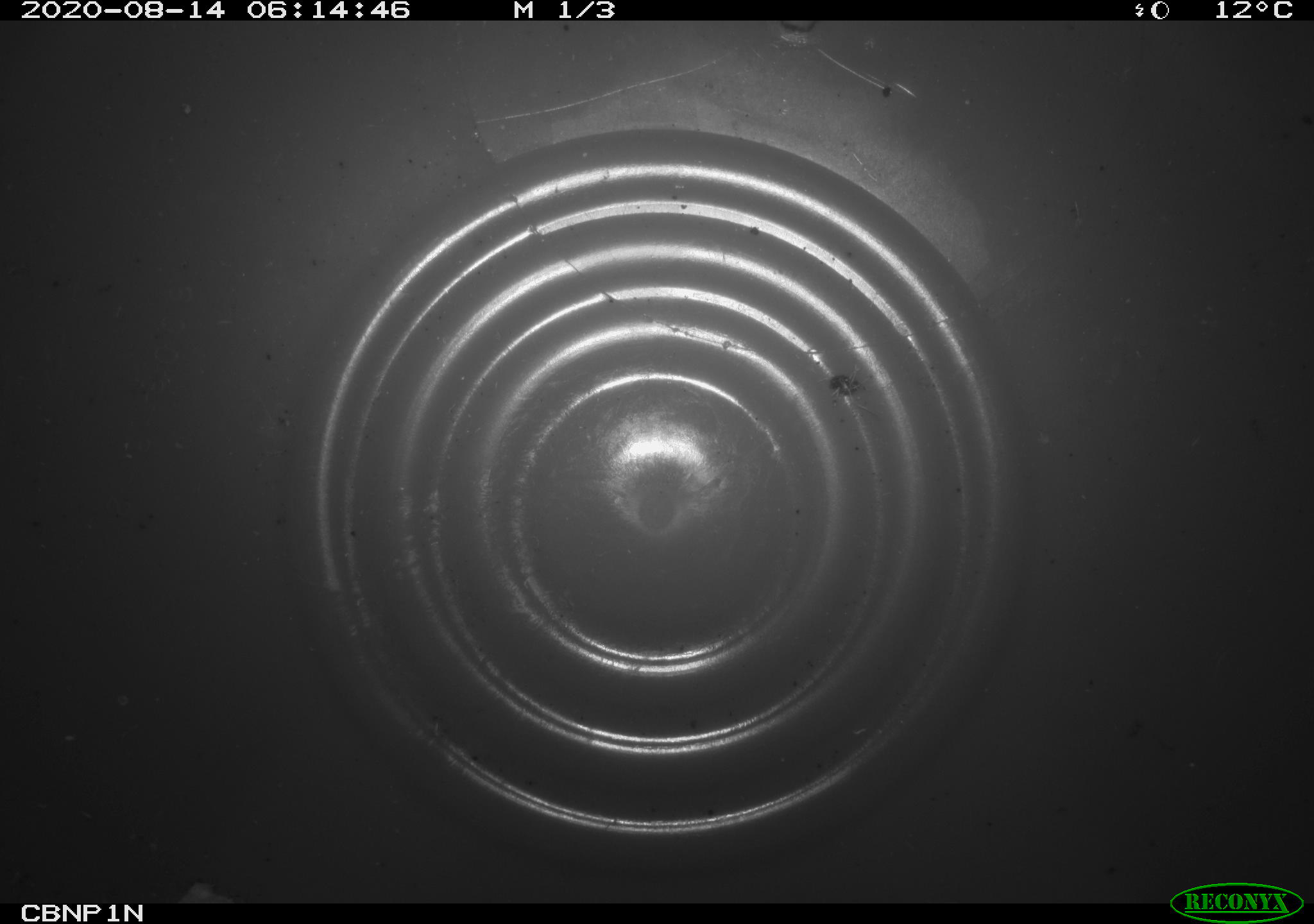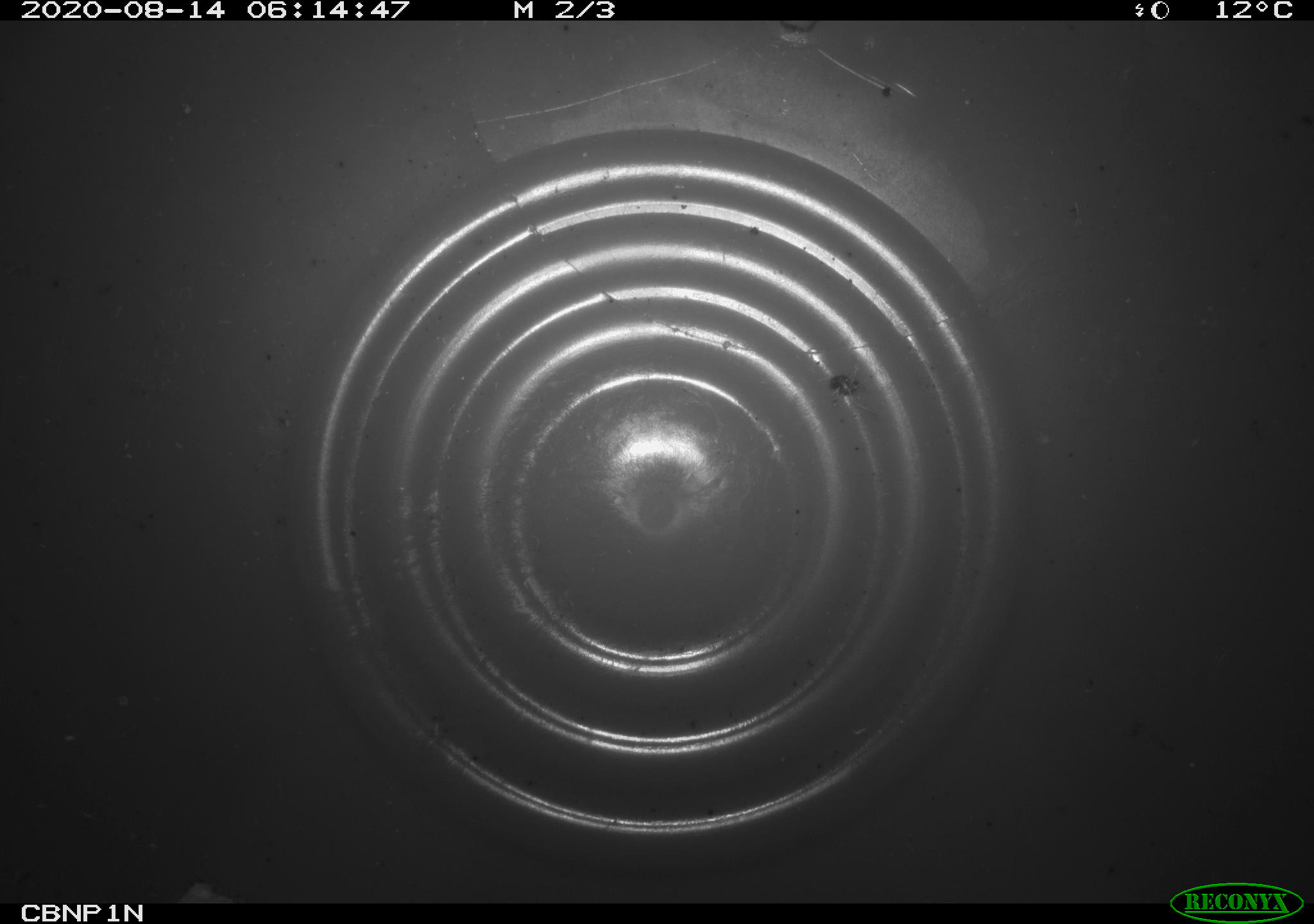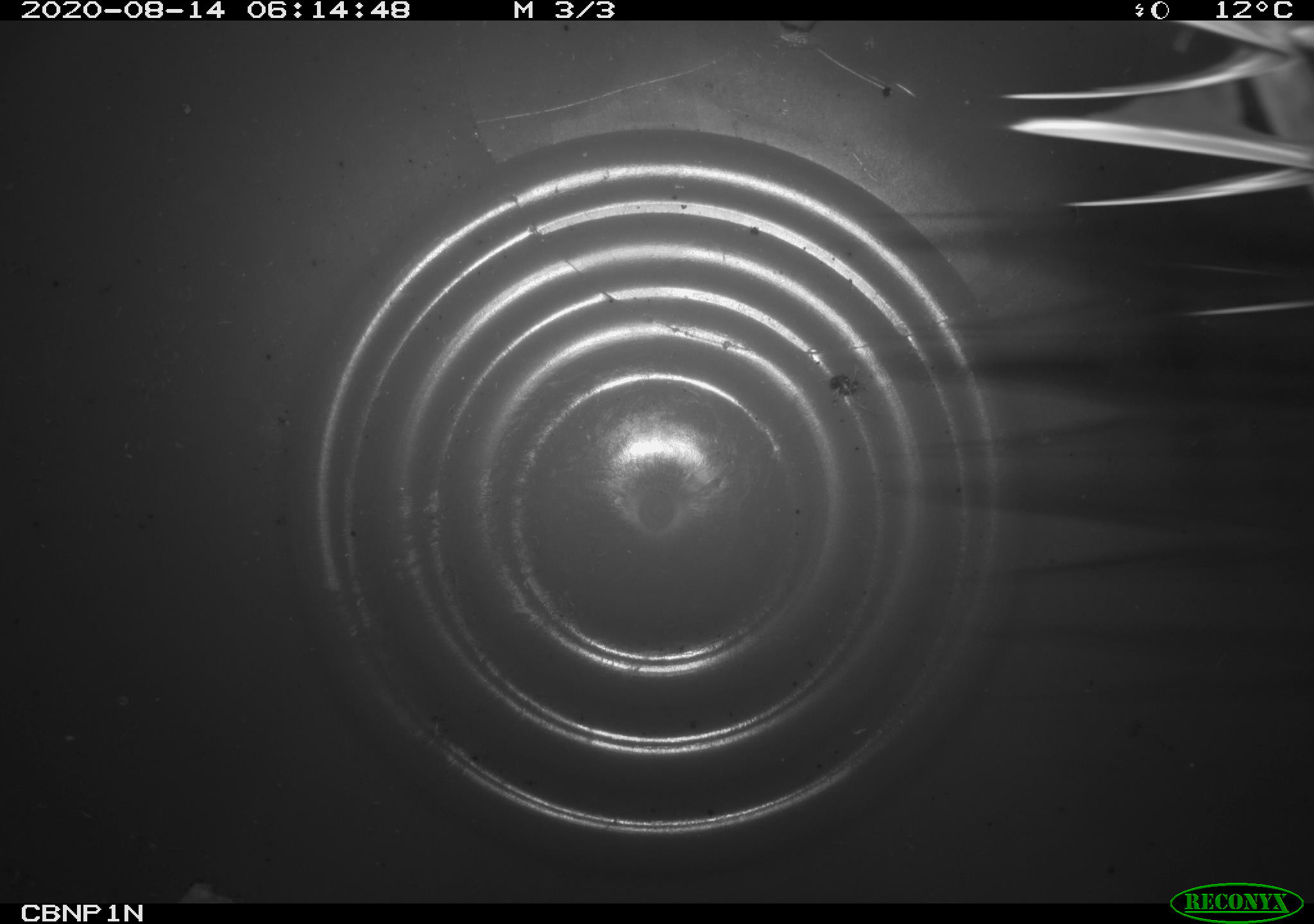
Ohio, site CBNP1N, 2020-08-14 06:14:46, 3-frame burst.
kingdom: Animalia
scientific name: Animalia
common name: animal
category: invertebrate